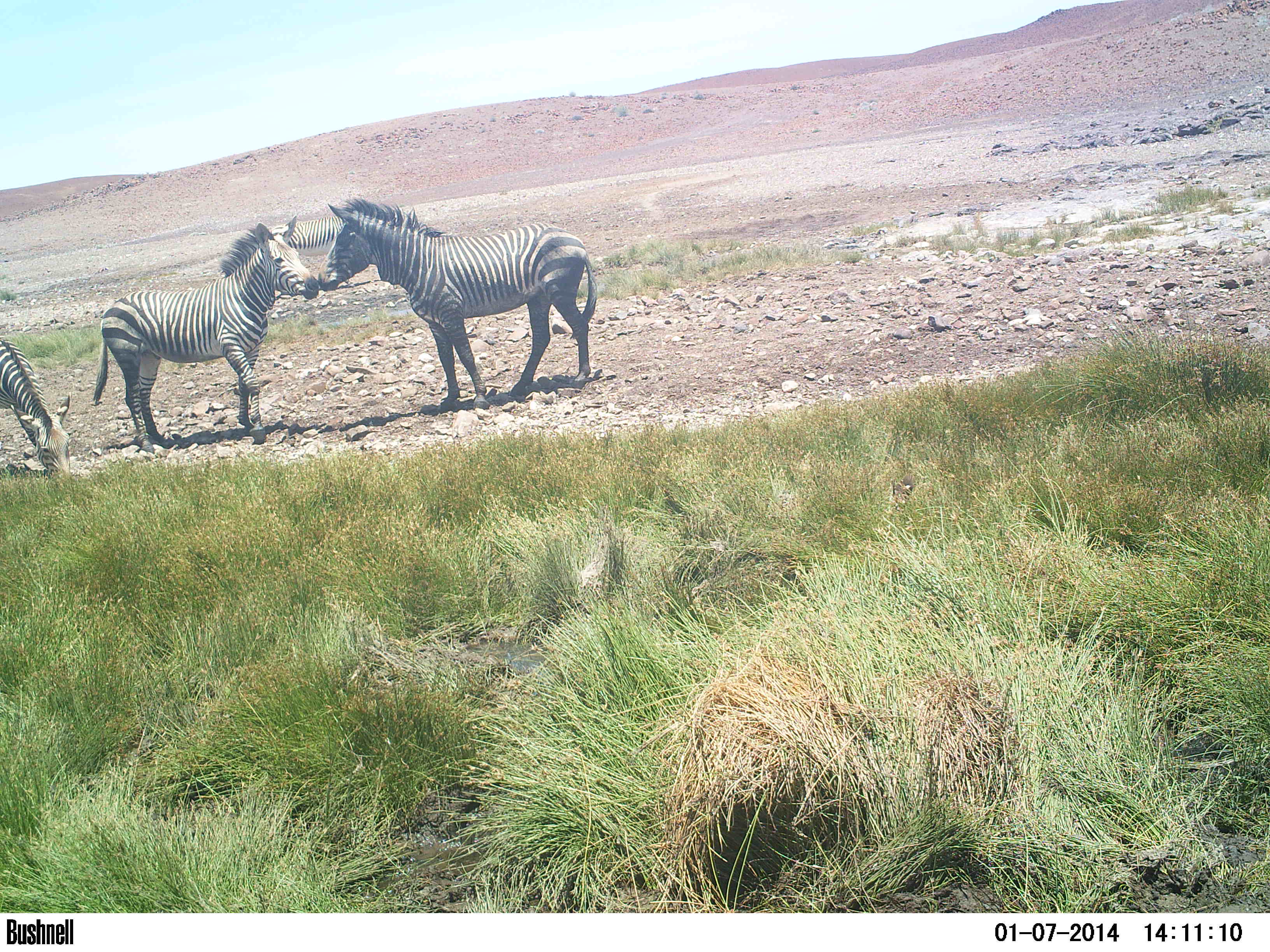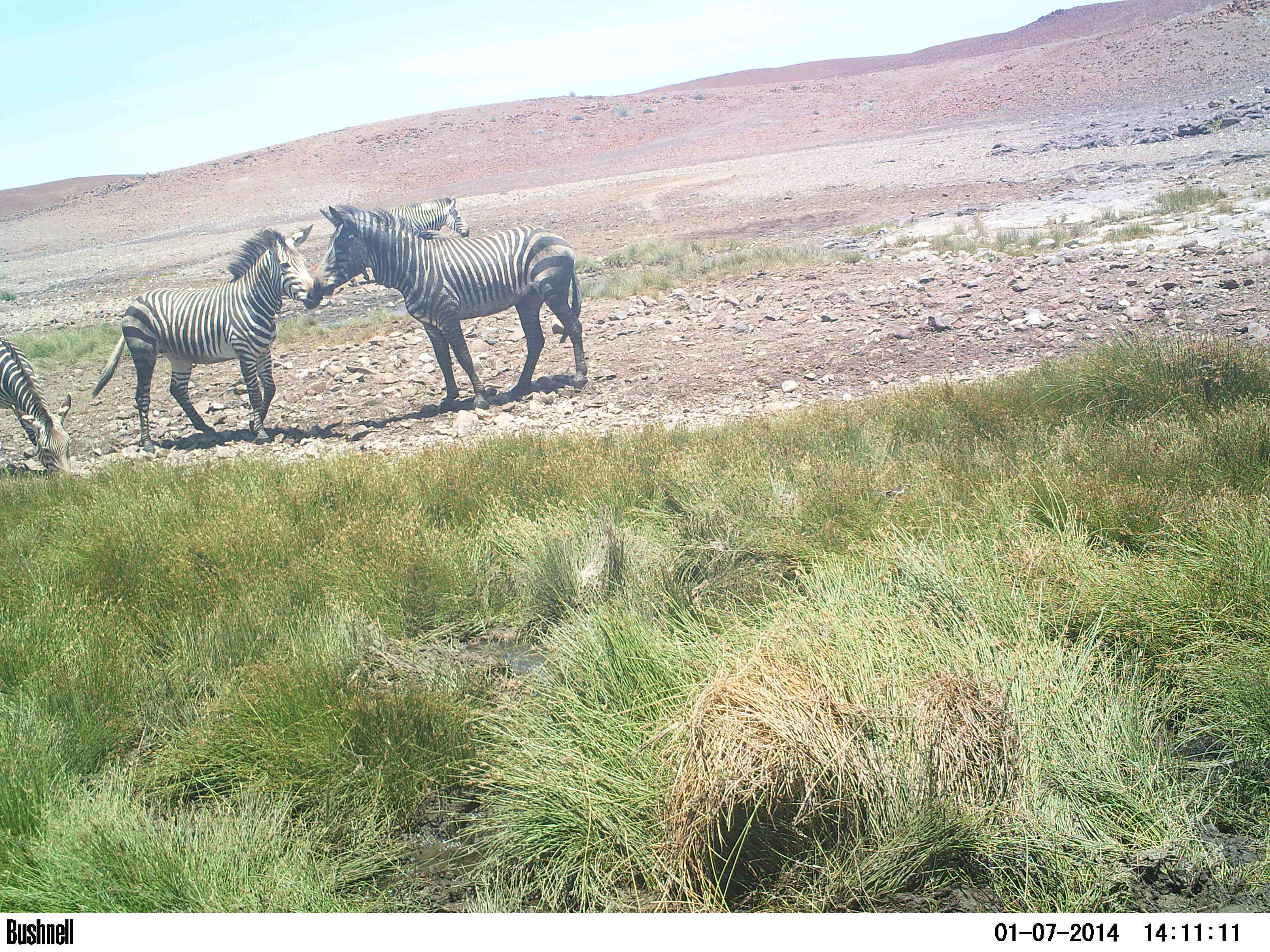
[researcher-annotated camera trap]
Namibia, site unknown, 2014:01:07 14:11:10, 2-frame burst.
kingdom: Animalia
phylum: Chordata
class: Mammalia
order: Perissodactyla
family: Equidae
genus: Equus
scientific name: Equus zebra hartmannae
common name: hartmann's mountain zebra